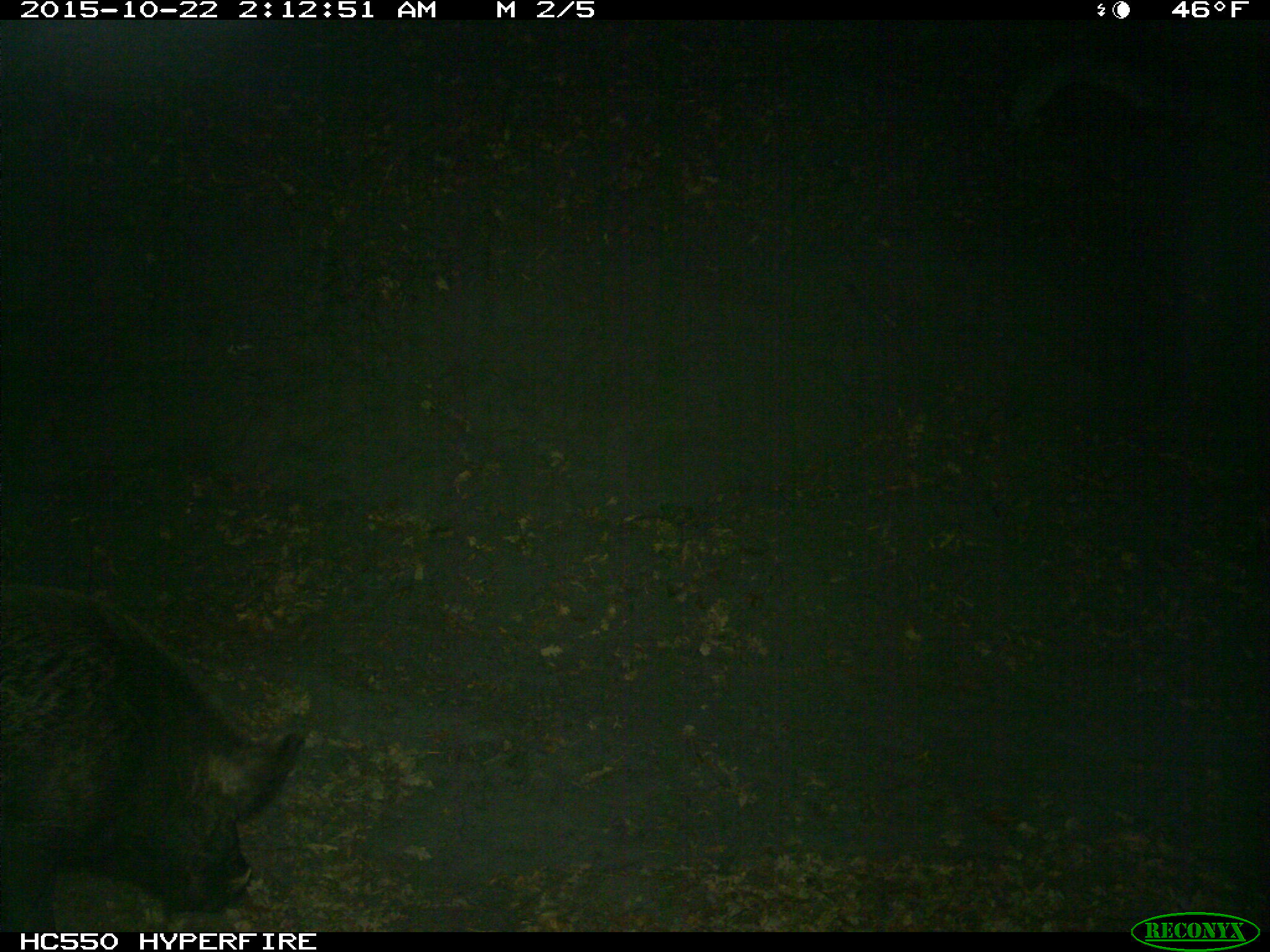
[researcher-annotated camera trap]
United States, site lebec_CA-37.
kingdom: Animalia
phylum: Chordata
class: Mammalia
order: Artiodactyla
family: Suidae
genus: Sus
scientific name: Sus scrofa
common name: wild boar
Sus scrofa (wild boar).